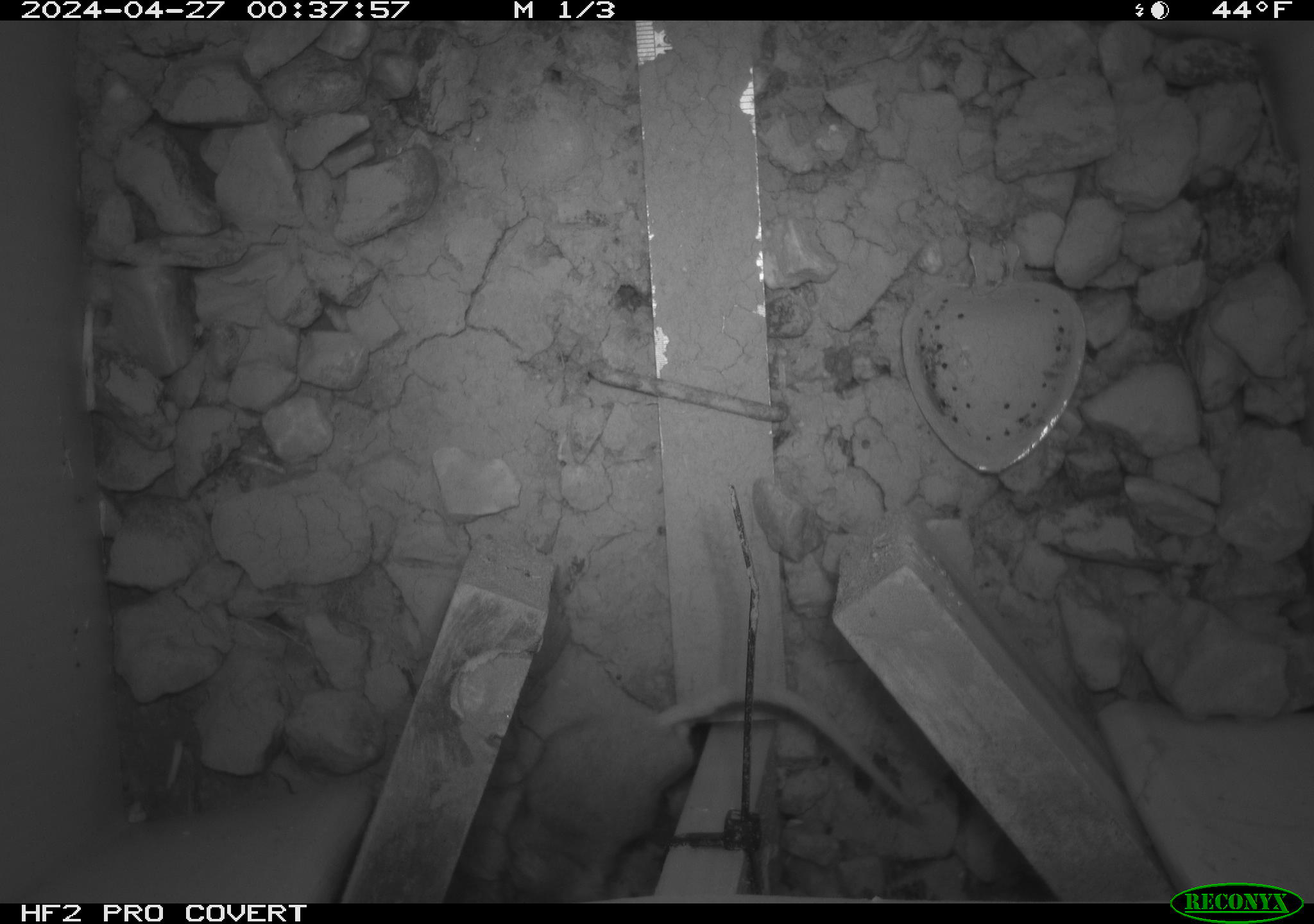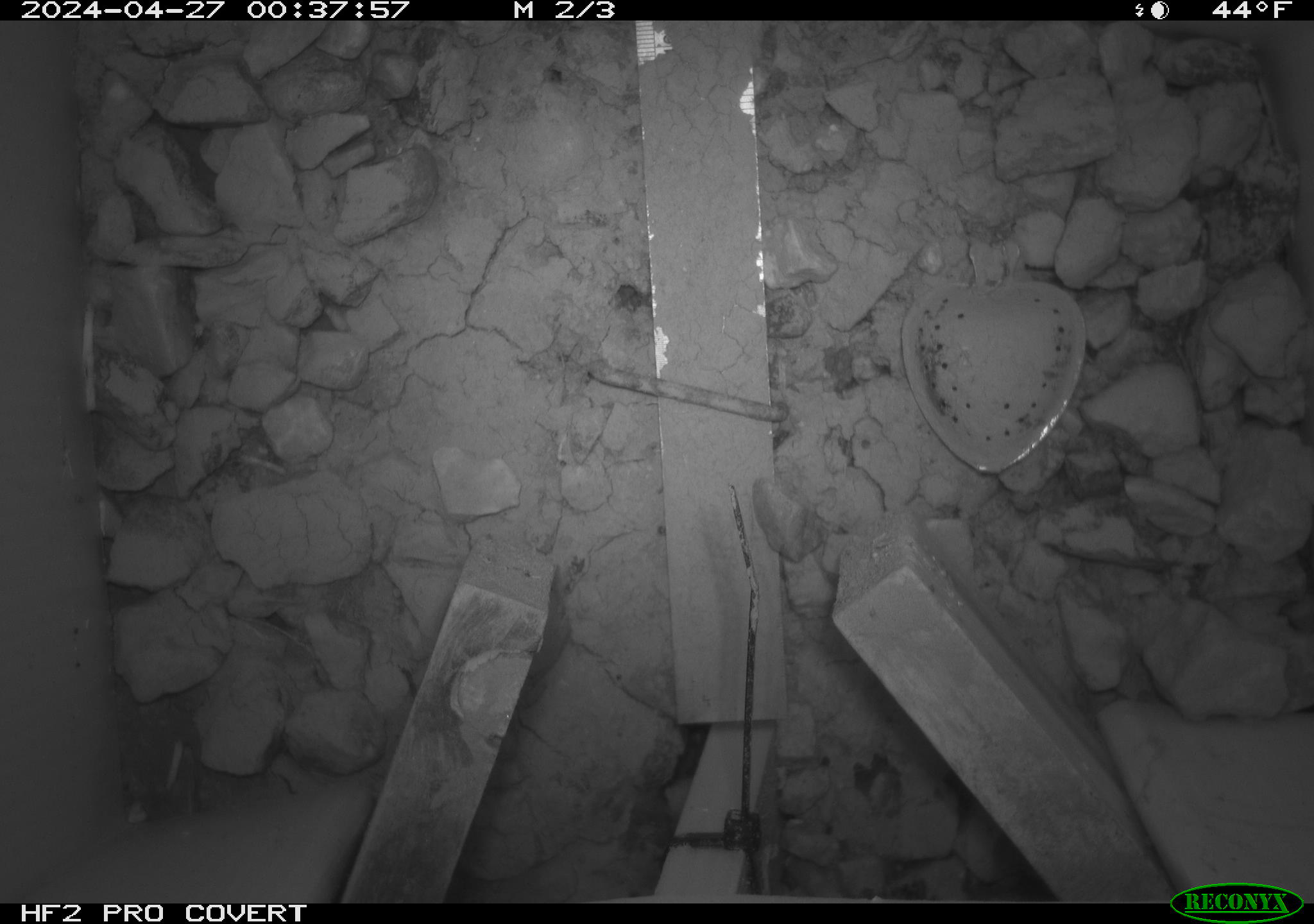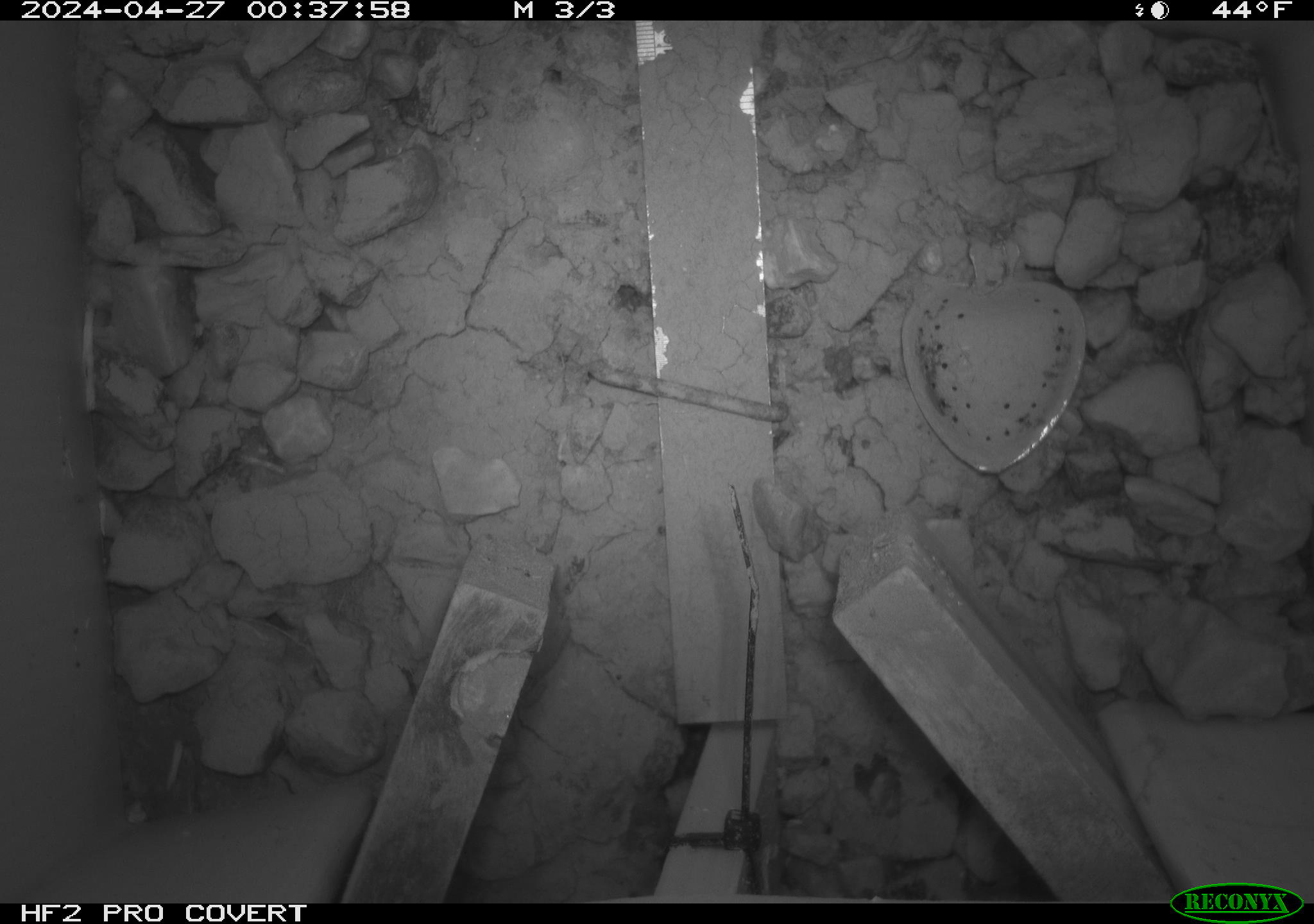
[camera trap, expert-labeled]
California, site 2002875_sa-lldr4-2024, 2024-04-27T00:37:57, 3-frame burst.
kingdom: Animalia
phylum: Chordata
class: Mammalia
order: Rodentia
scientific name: Rodentia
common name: rodent